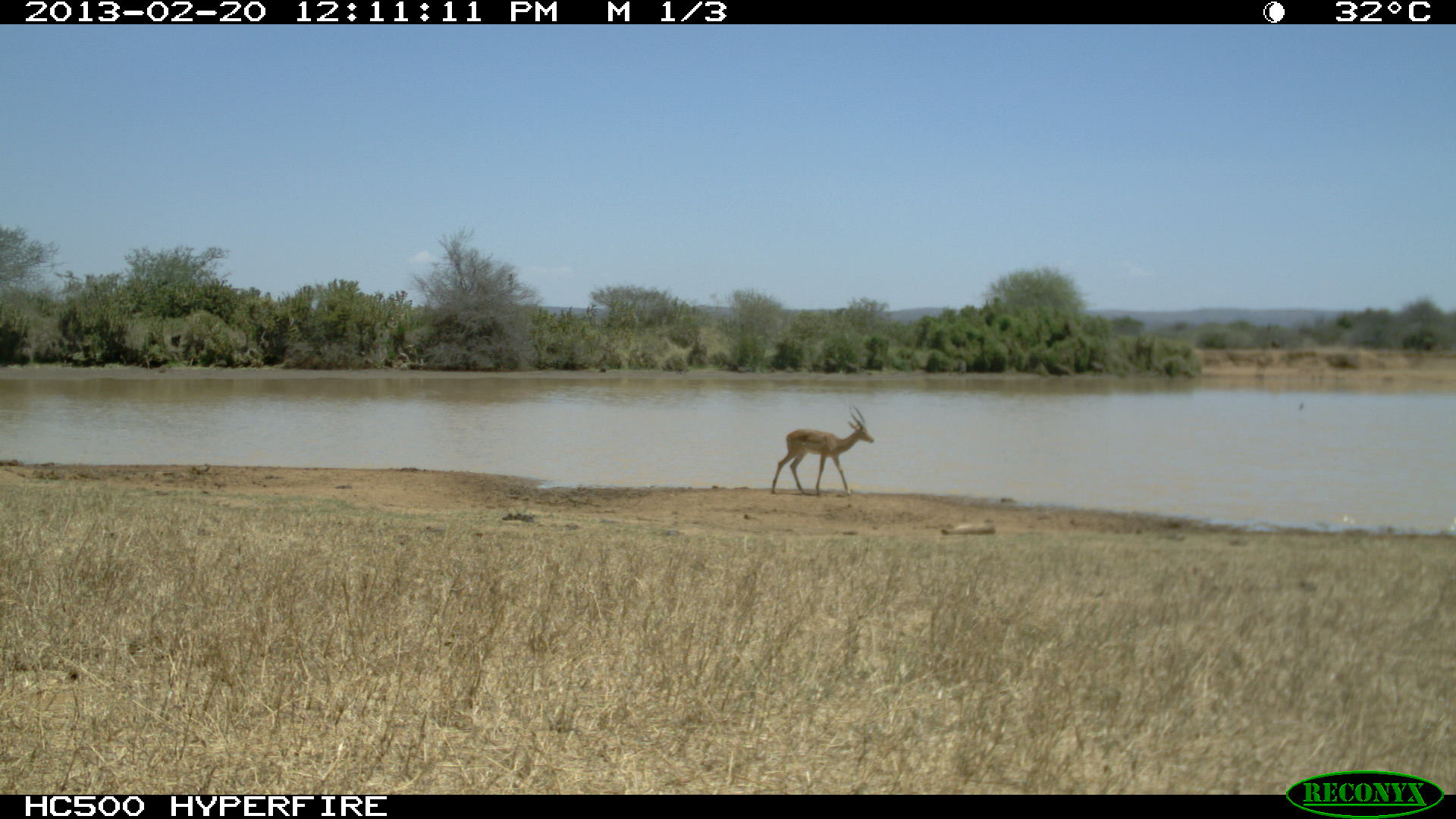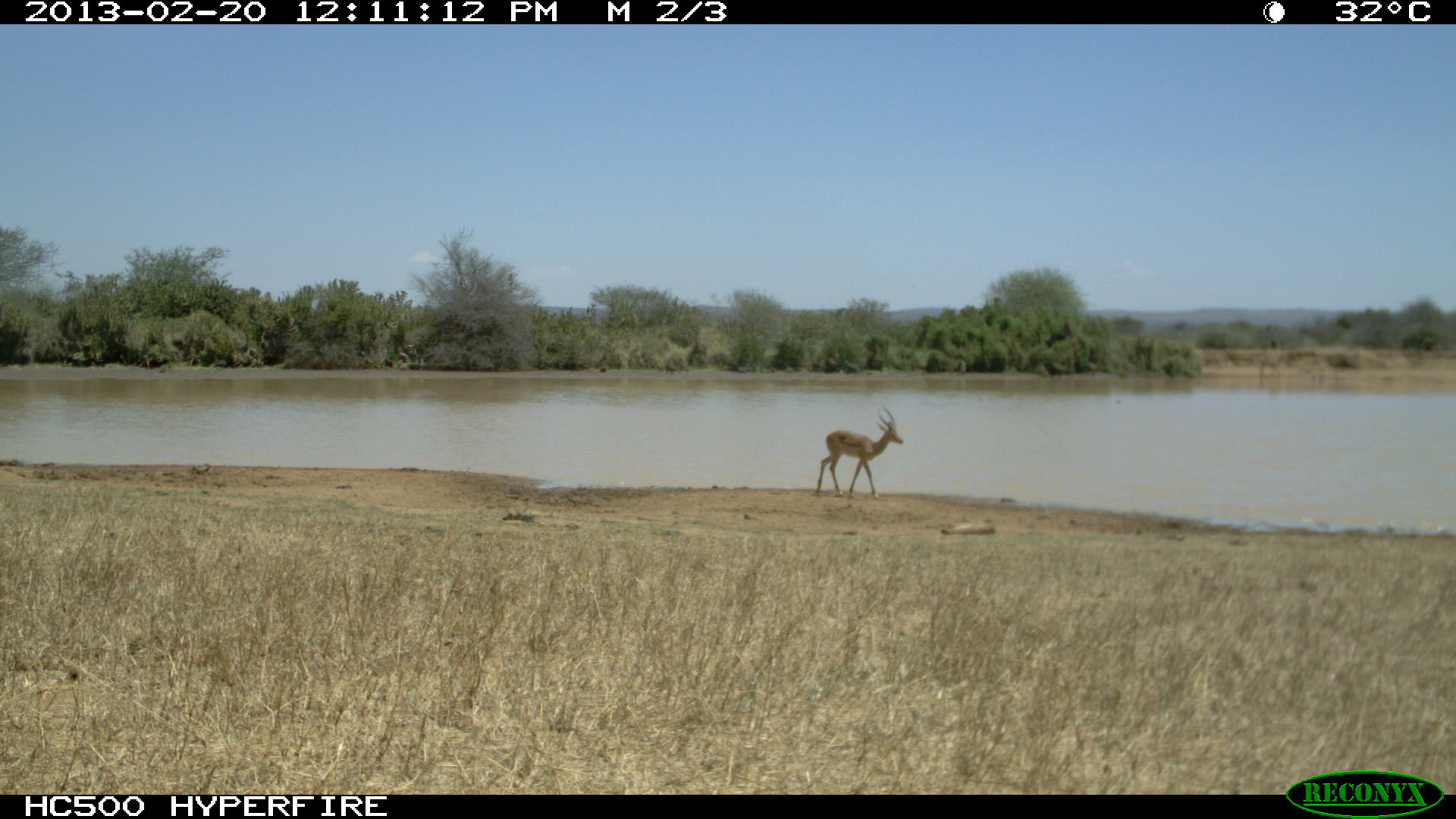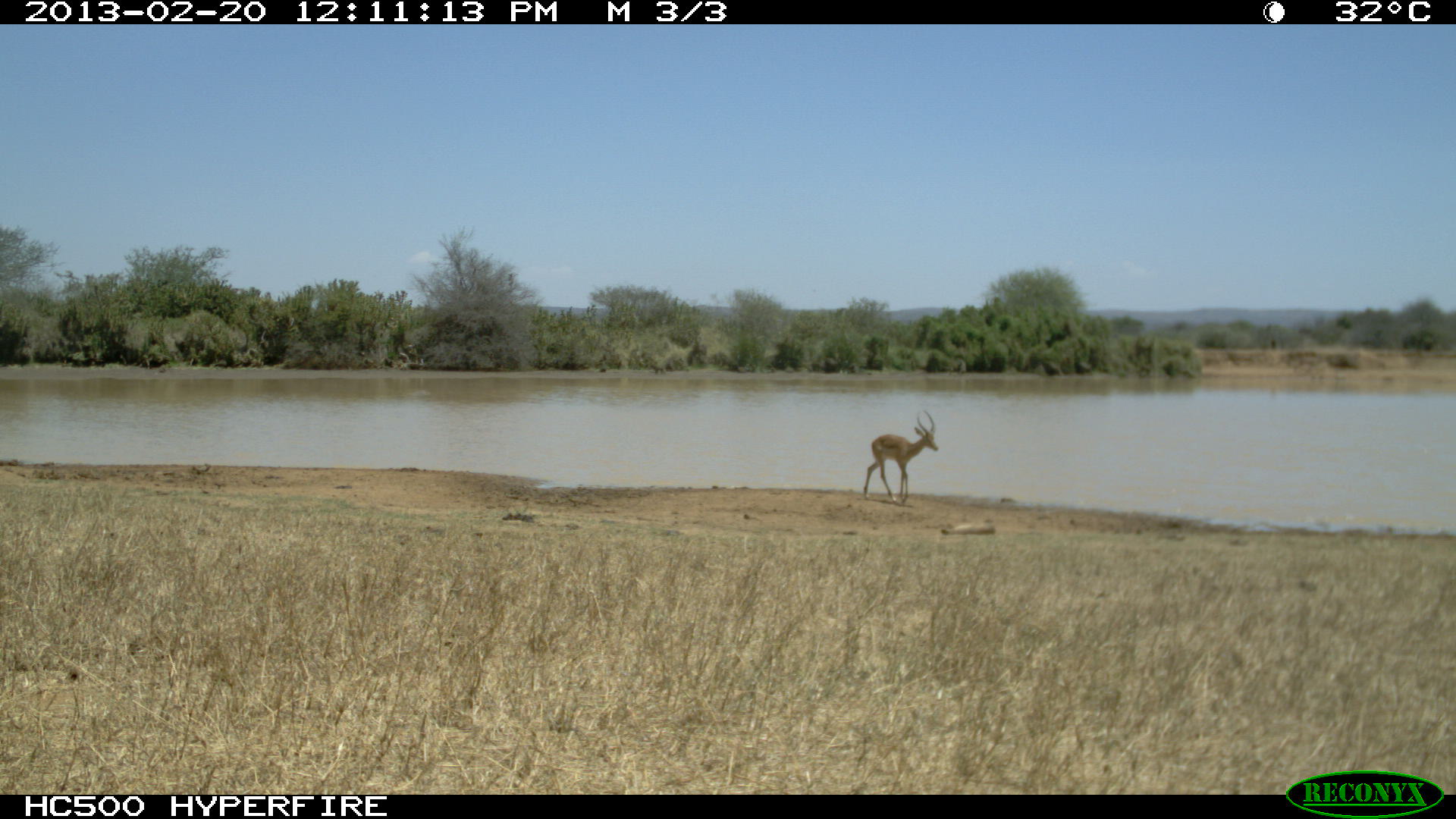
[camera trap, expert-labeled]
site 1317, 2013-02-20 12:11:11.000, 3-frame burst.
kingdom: Animalia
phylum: Chordata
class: Mammalia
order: Artiodactyla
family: Bovidae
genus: Aepyceros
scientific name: Aepyceros melampus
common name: impala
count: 1